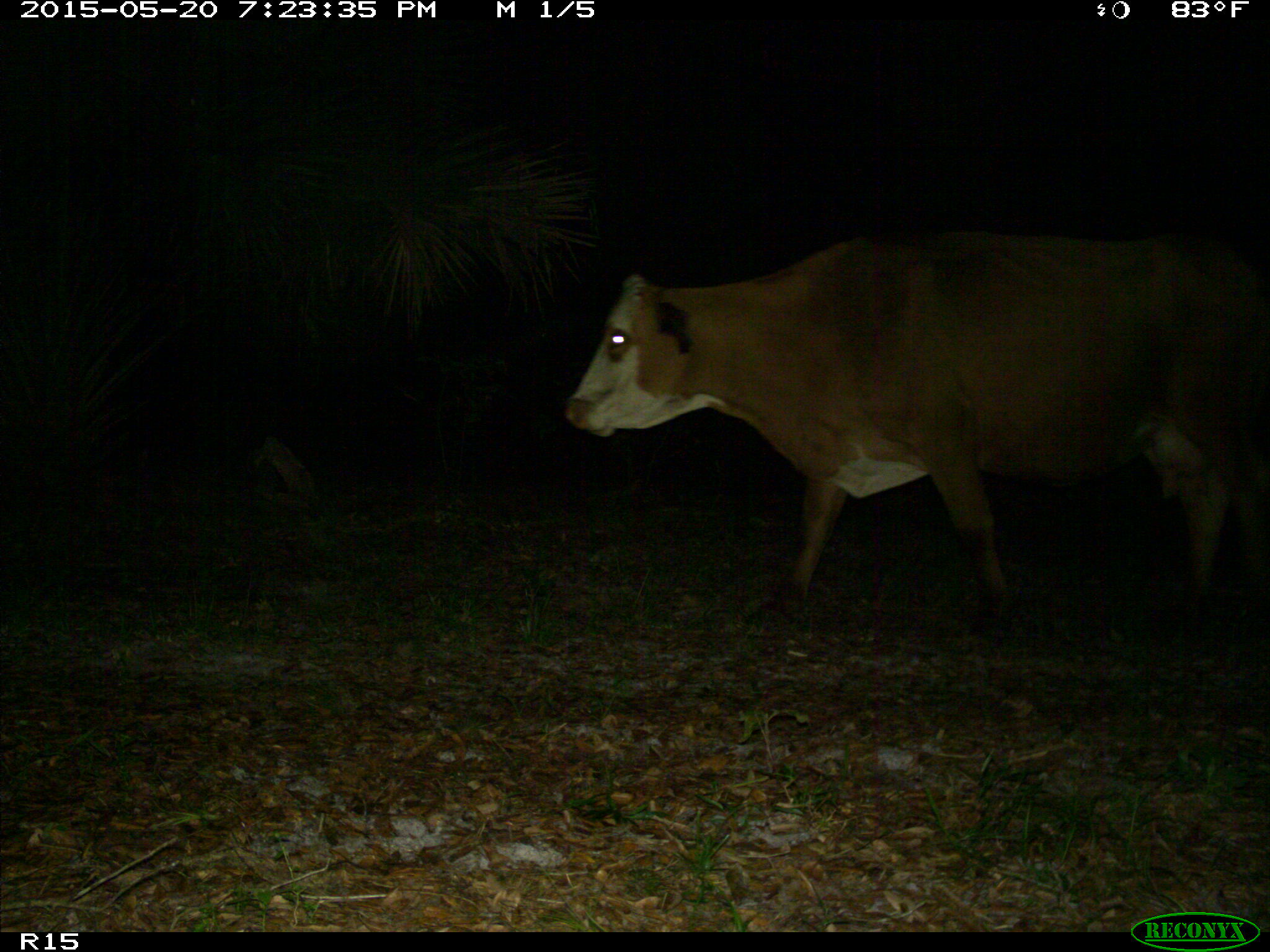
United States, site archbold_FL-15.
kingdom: Animalia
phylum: Chordata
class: Mammalia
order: Artiodactyla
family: Bovidae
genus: Bos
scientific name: Bos taurus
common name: domestic cow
Bos taurus (domestic cow).